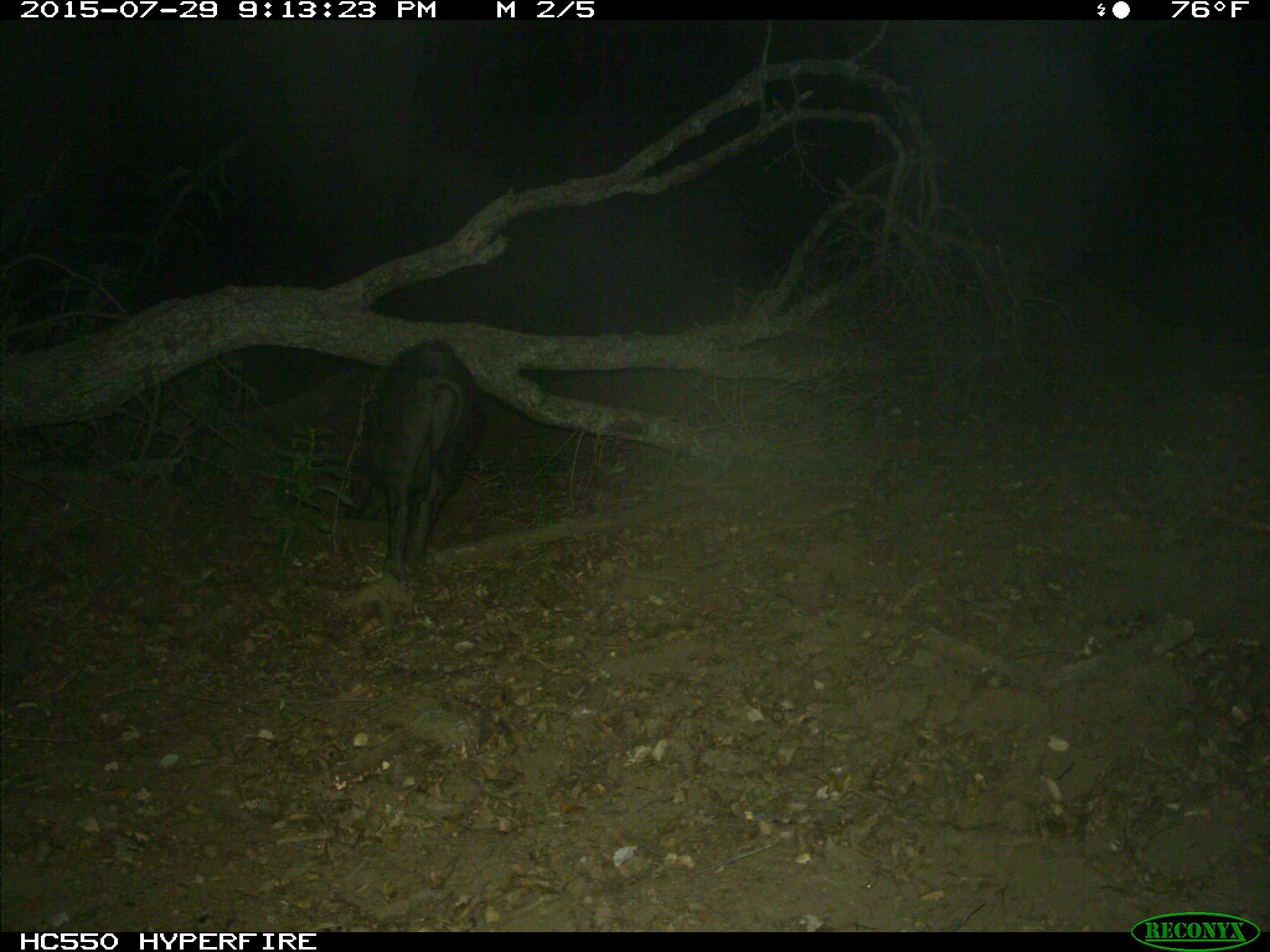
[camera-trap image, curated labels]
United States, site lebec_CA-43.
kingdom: Animalia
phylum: Chordata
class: Mammalia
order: Artiodactyla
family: Suidae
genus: Sus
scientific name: Sus scrofa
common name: wild boar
Sus scrofa (wild boar).